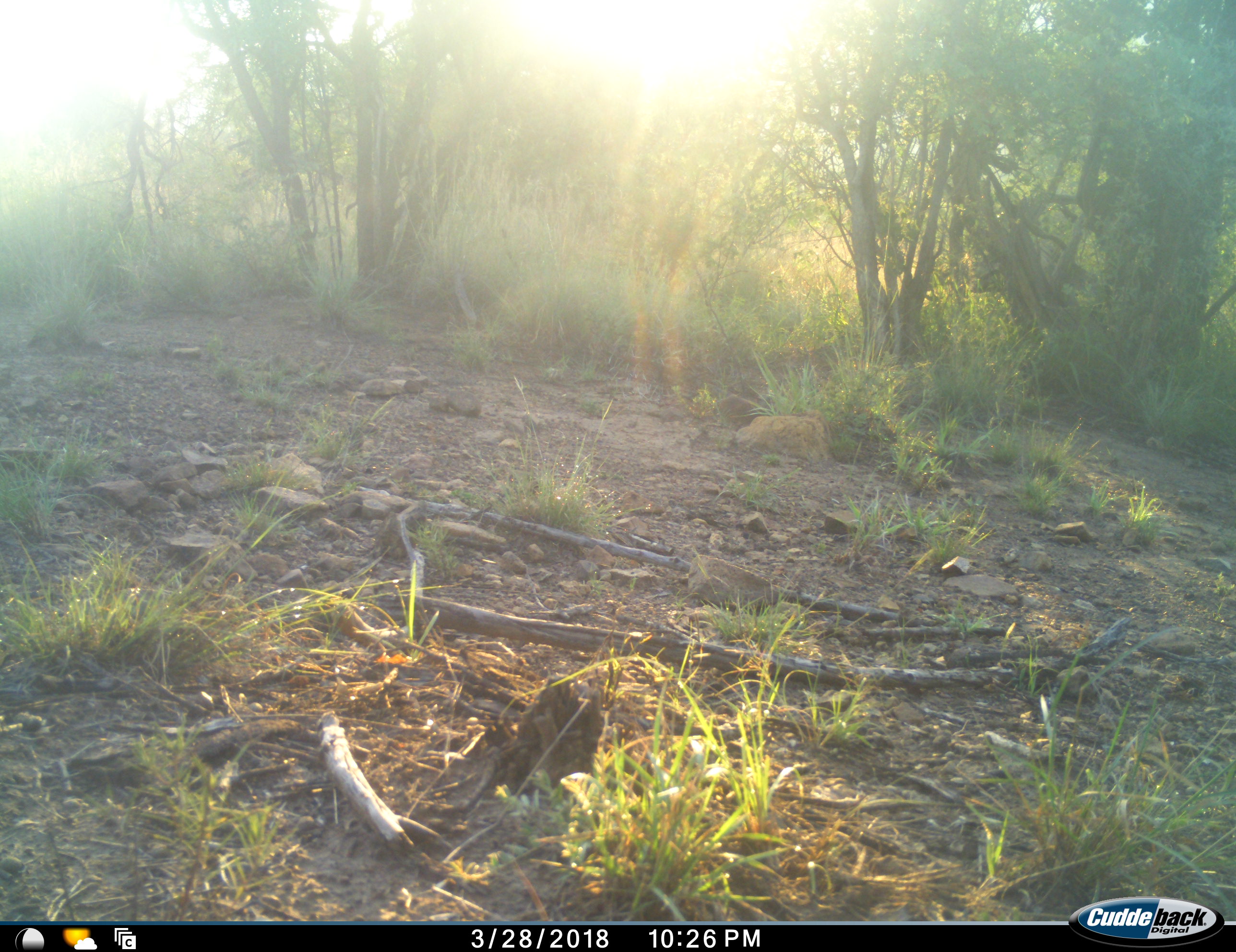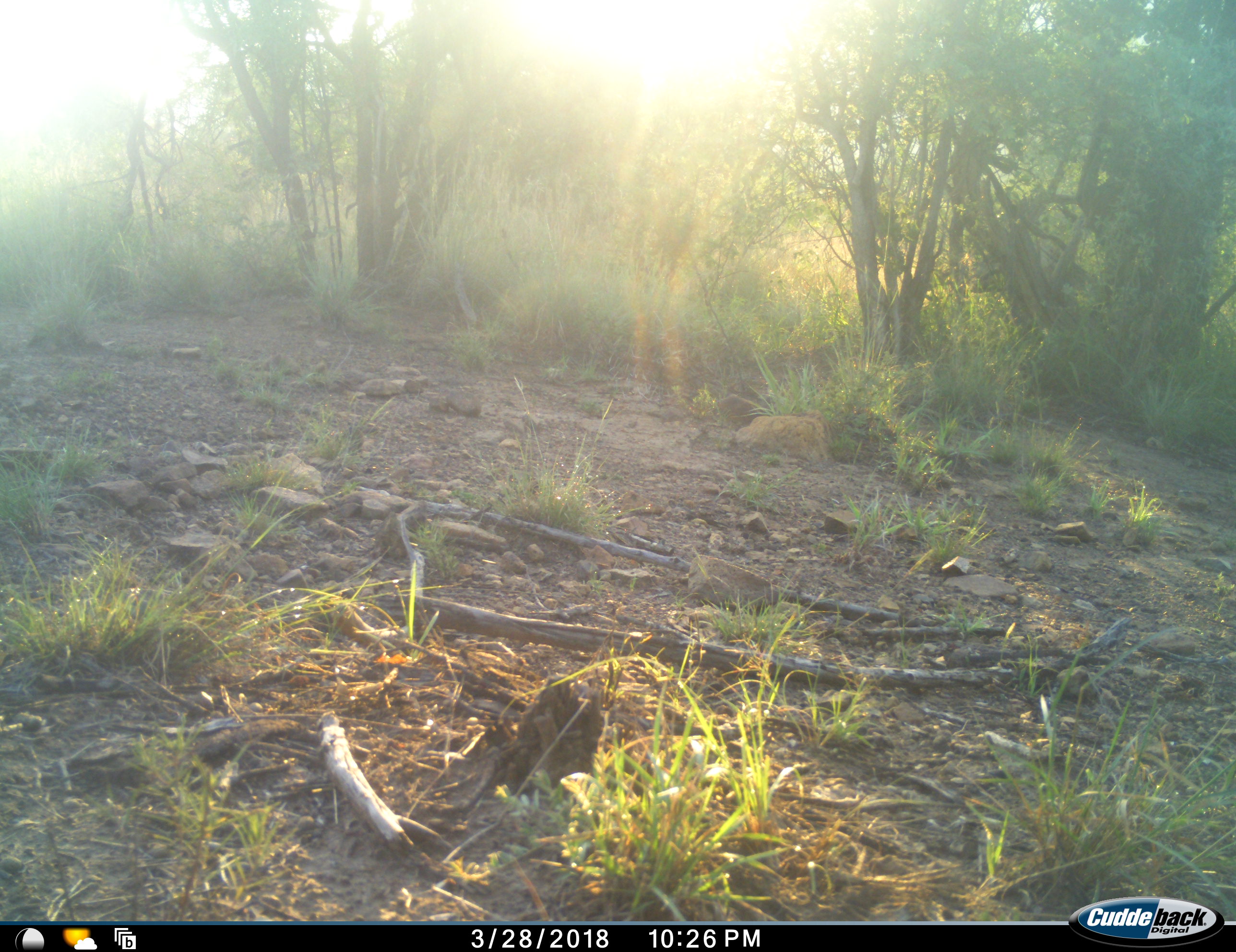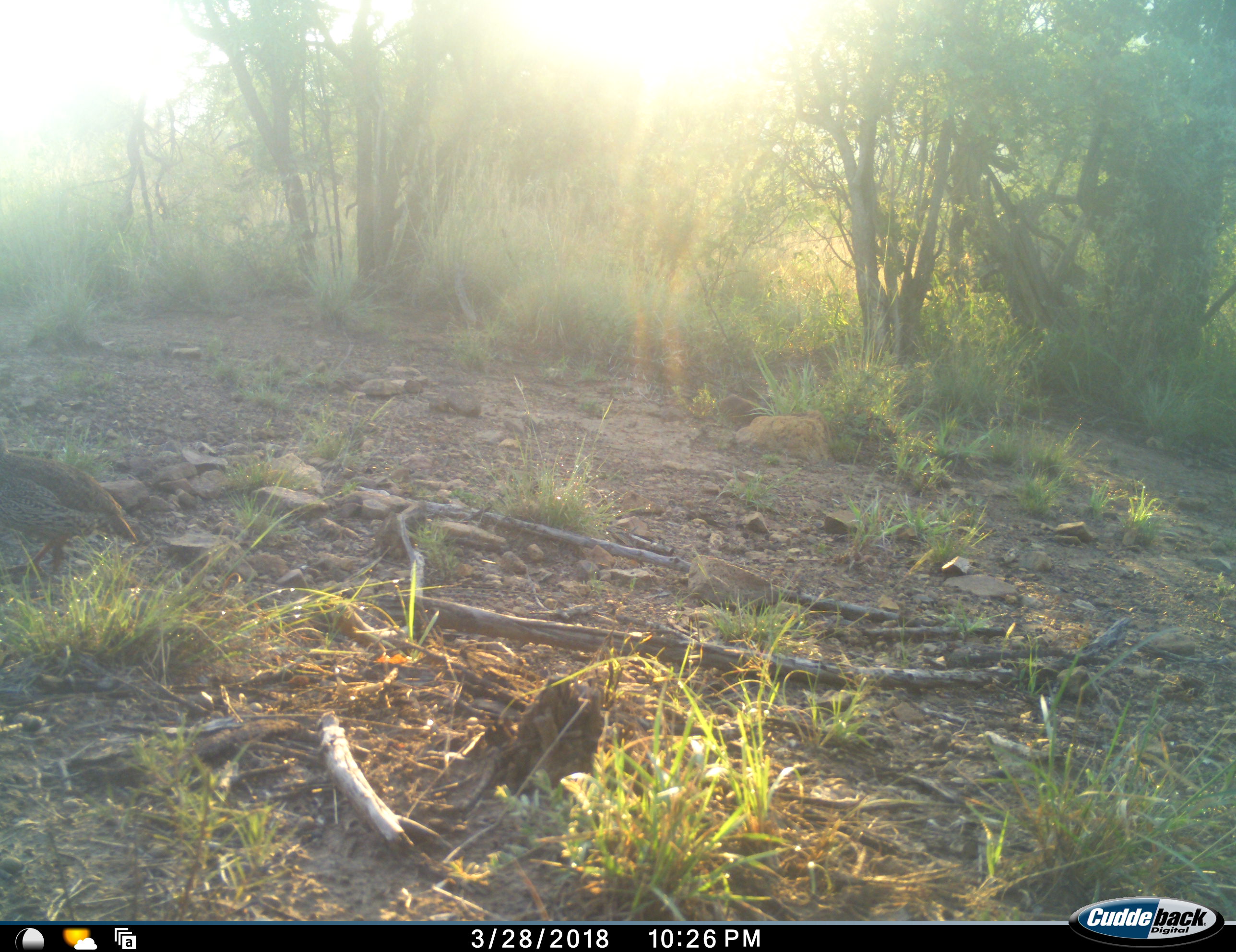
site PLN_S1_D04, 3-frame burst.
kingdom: Animalia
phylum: Chordata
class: Aves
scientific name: Aves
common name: bird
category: birdother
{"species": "birdother (bird) (Aves)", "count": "1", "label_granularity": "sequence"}